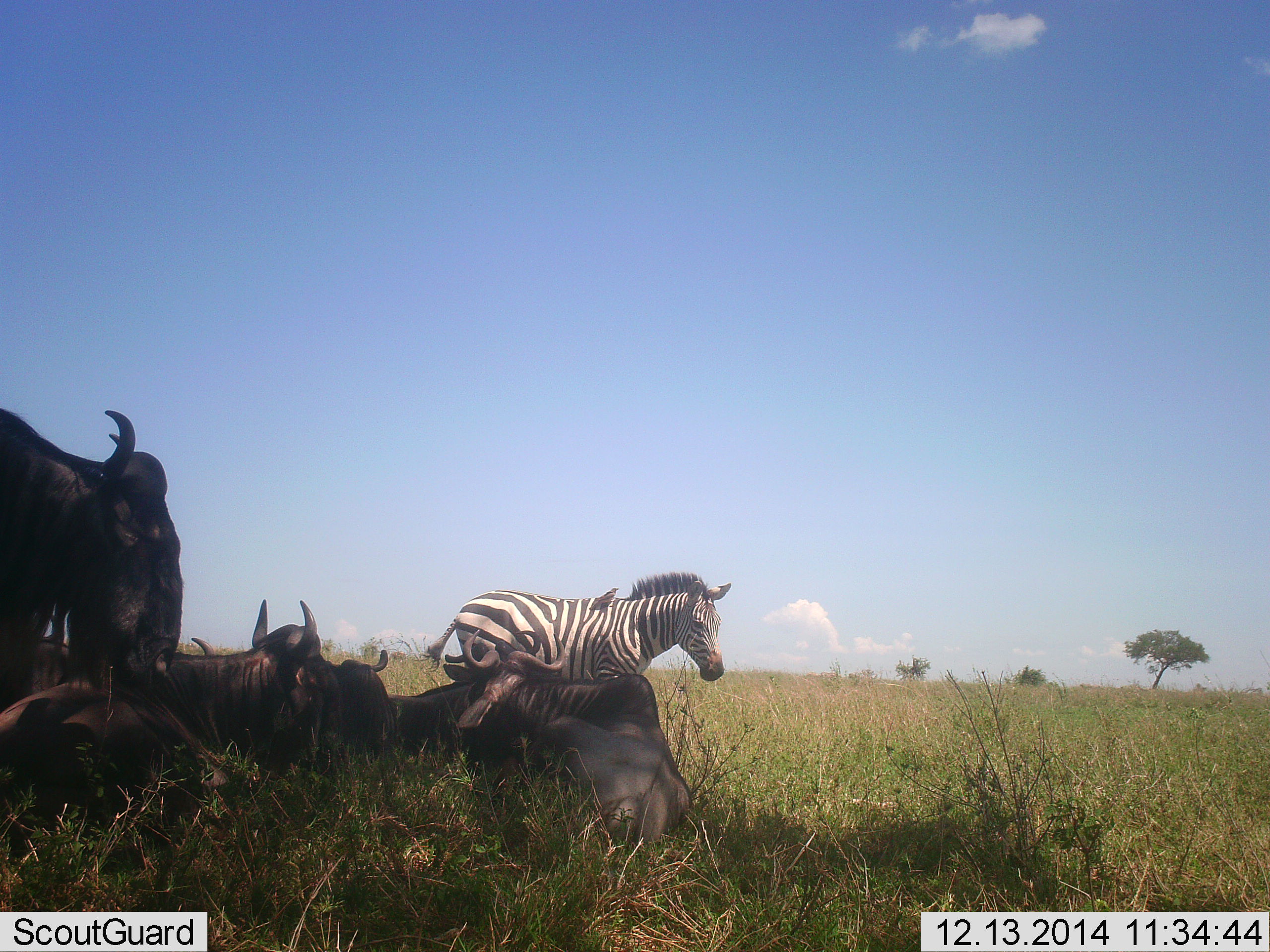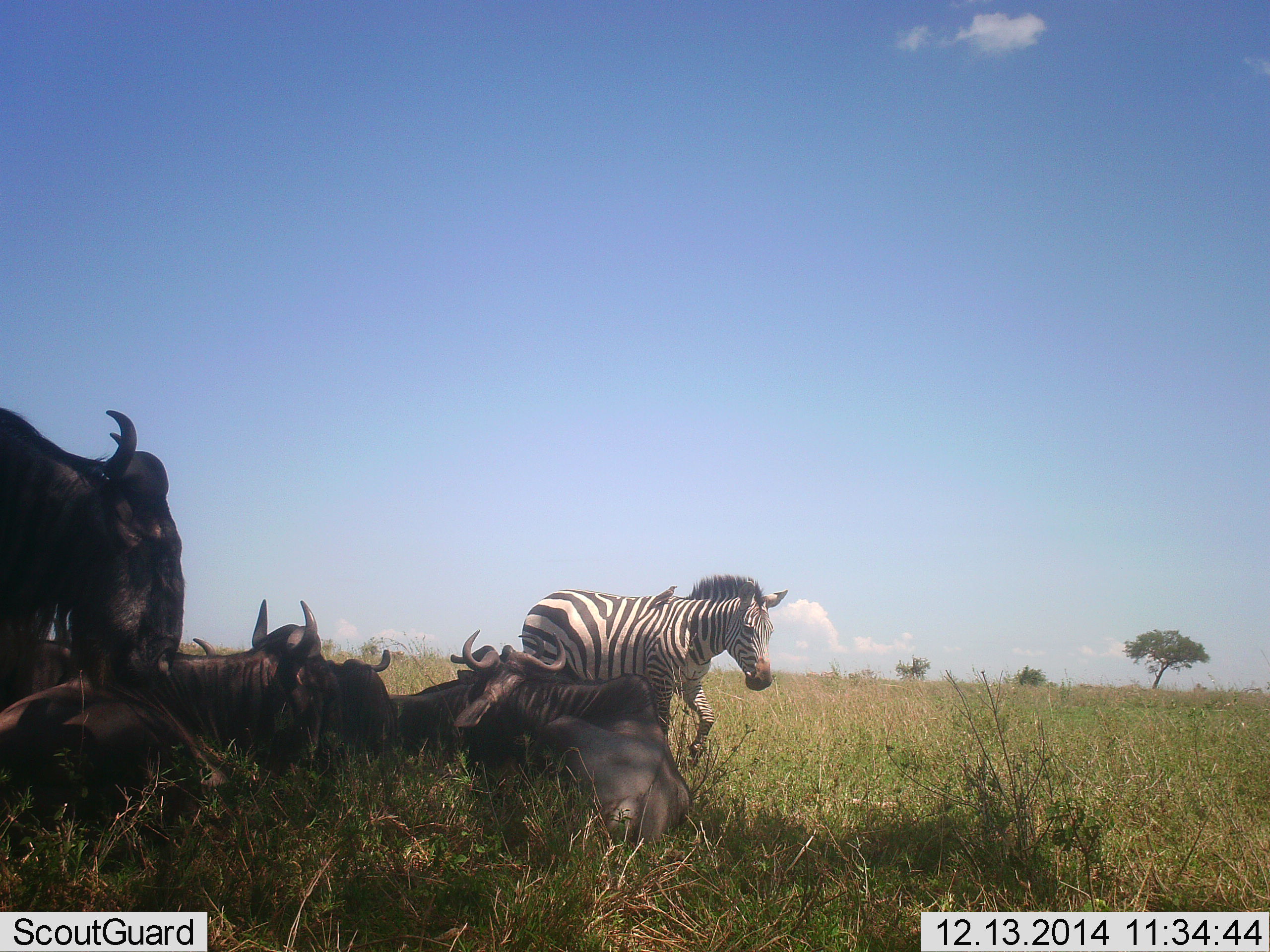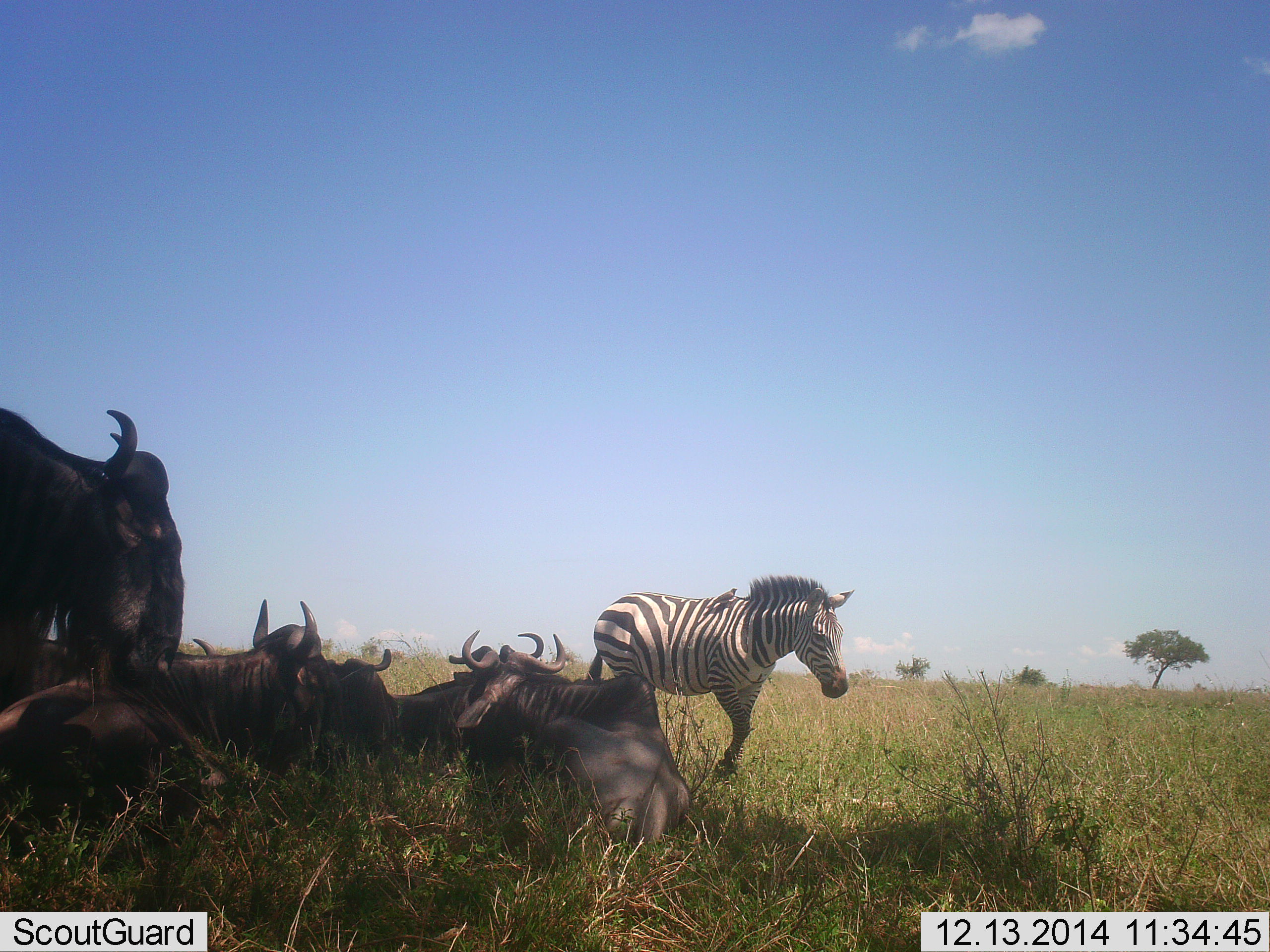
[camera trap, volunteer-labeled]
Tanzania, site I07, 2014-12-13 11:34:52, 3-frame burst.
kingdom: Animalia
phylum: Chordata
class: Mammalia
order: Artiodactyla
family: Bovidae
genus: Connochaetes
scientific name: Connochaetes taurinus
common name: blue wildebeest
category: wildebeest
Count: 6.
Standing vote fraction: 70%.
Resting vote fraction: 100%.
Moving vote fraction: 0%.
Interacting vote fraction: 0%.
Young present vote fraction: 0%.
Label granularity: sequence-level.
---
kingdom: Animalia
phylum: Chordata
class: Mammalia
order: Perissodactyla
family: Equidae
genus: Equus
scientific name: Equus quagga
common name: plains zebra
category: zebra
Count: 1.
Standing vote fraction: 10%.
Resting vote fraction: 0%.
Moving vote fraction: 90%.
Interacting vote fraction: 10%.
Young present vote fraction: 0%.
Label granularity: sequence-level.